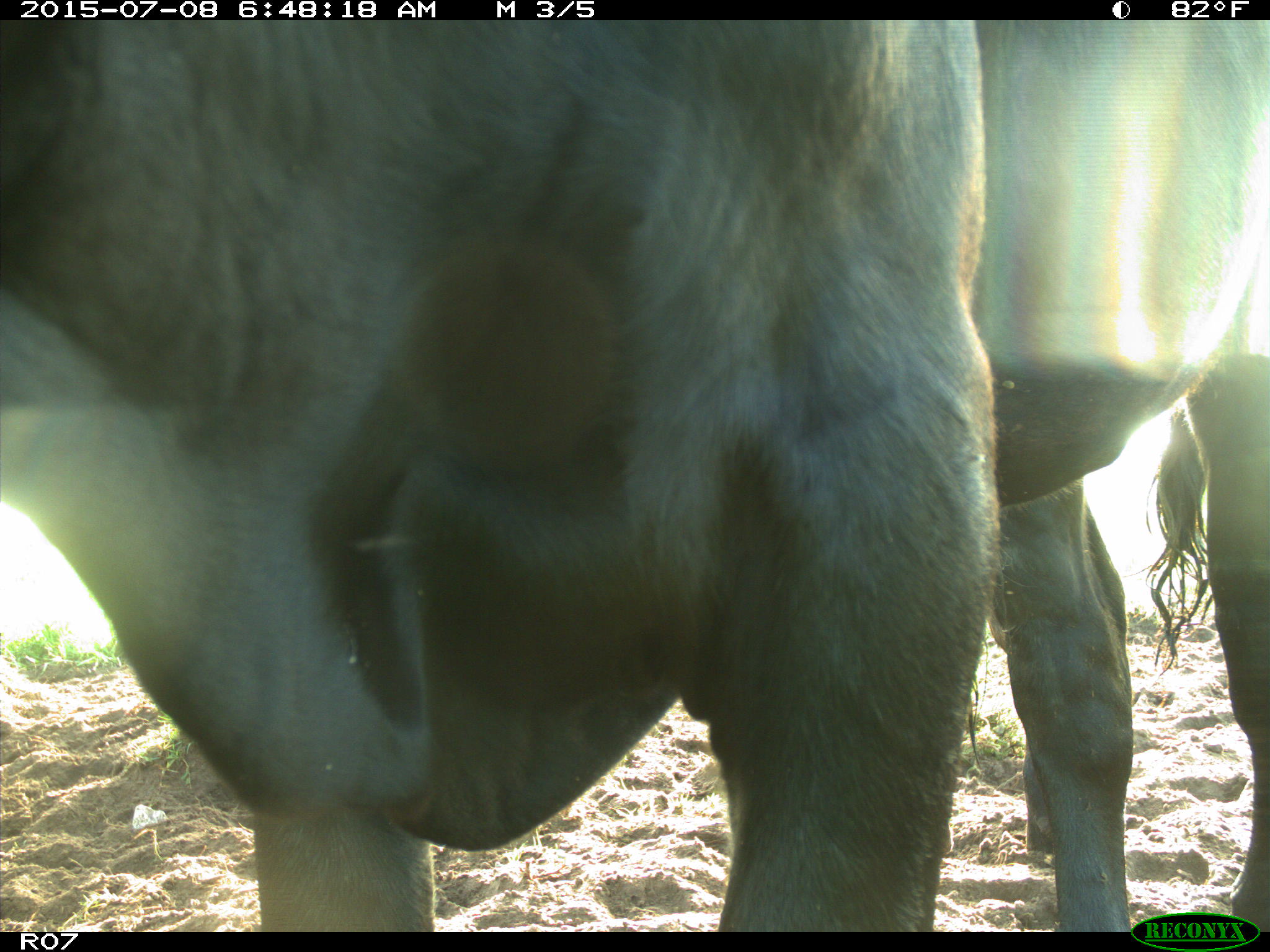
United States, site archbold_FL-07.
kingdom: Animalia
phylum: Chordata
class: Mammalia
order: Artiodactyla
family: Bovidae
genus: Bos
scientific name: Bos taurus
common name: domestic cow